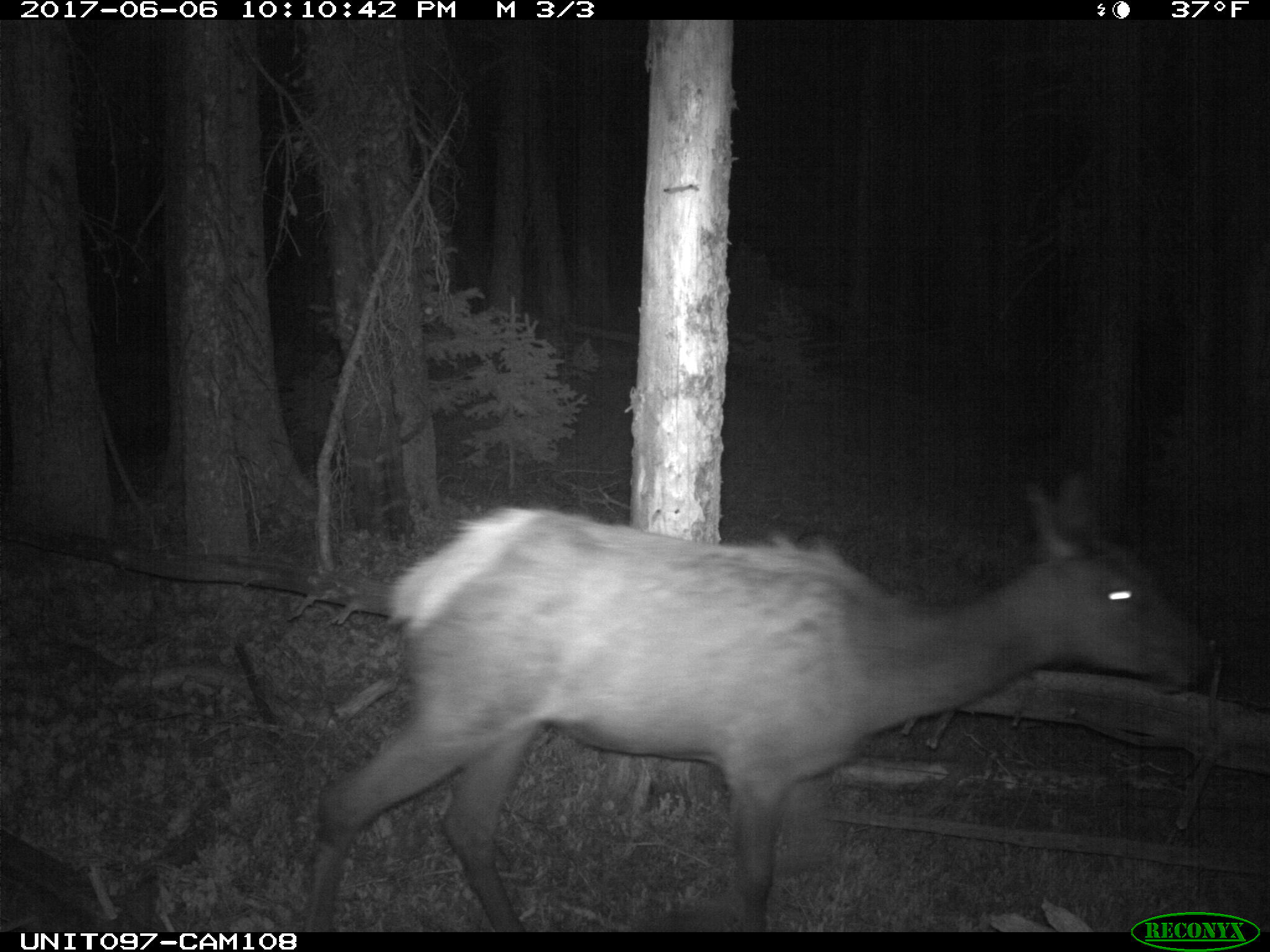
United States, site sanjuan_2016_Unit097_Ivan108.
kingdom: Animalia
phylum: Chordata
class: Mammalia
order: Artiodactyla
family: Cervidae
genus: Cervus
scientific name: Cervus elaphus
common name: red deer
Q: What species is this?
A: Cervus elaphus (red deer).